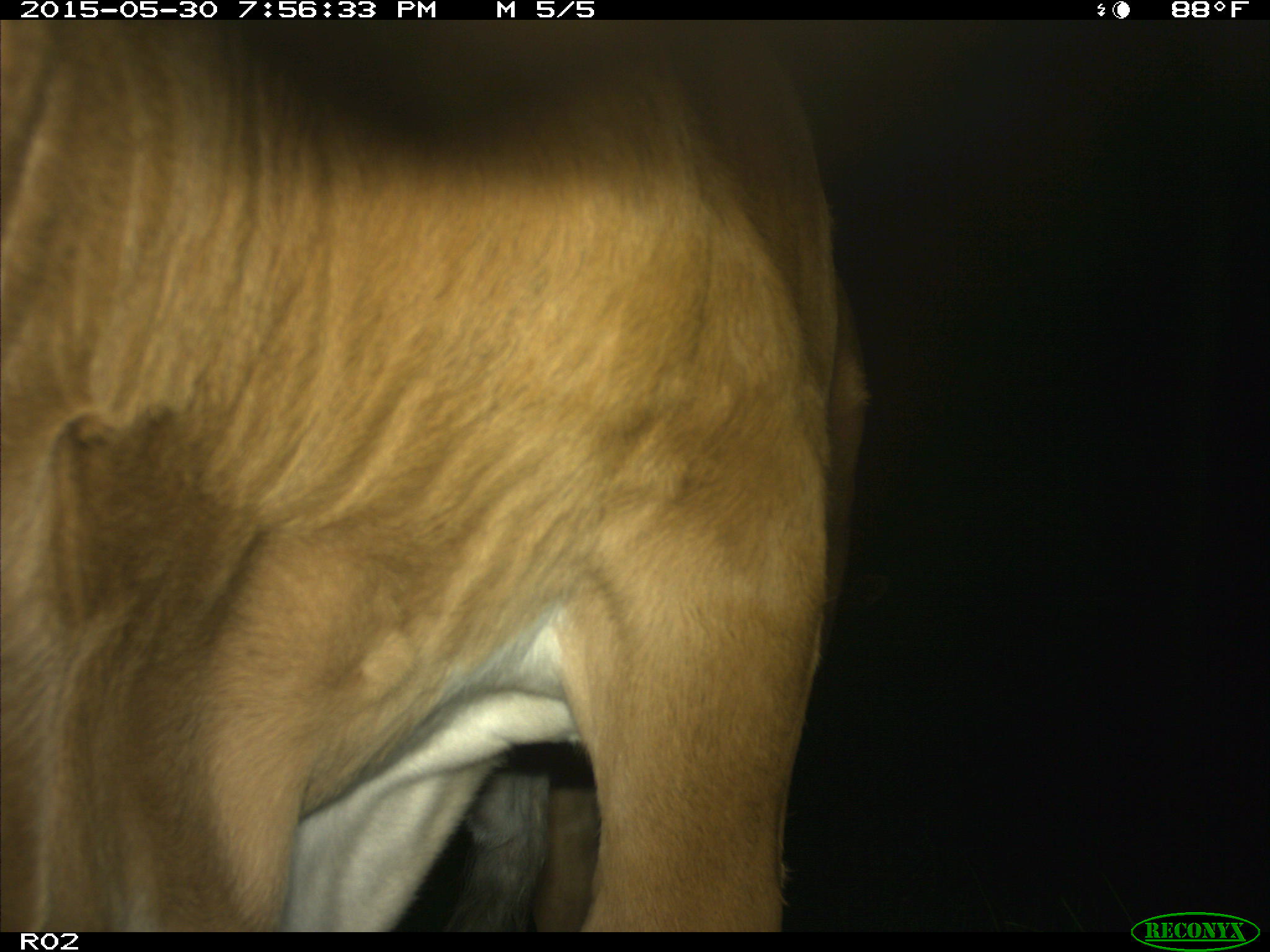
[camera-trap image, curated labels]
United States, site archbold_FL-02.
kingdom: Animalia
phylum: Chordata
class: Mammalia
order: Artiodactyla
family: Bovidae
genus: Bos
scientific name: Bos taurus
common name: domestic cow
Bos taurus (domestic cow).